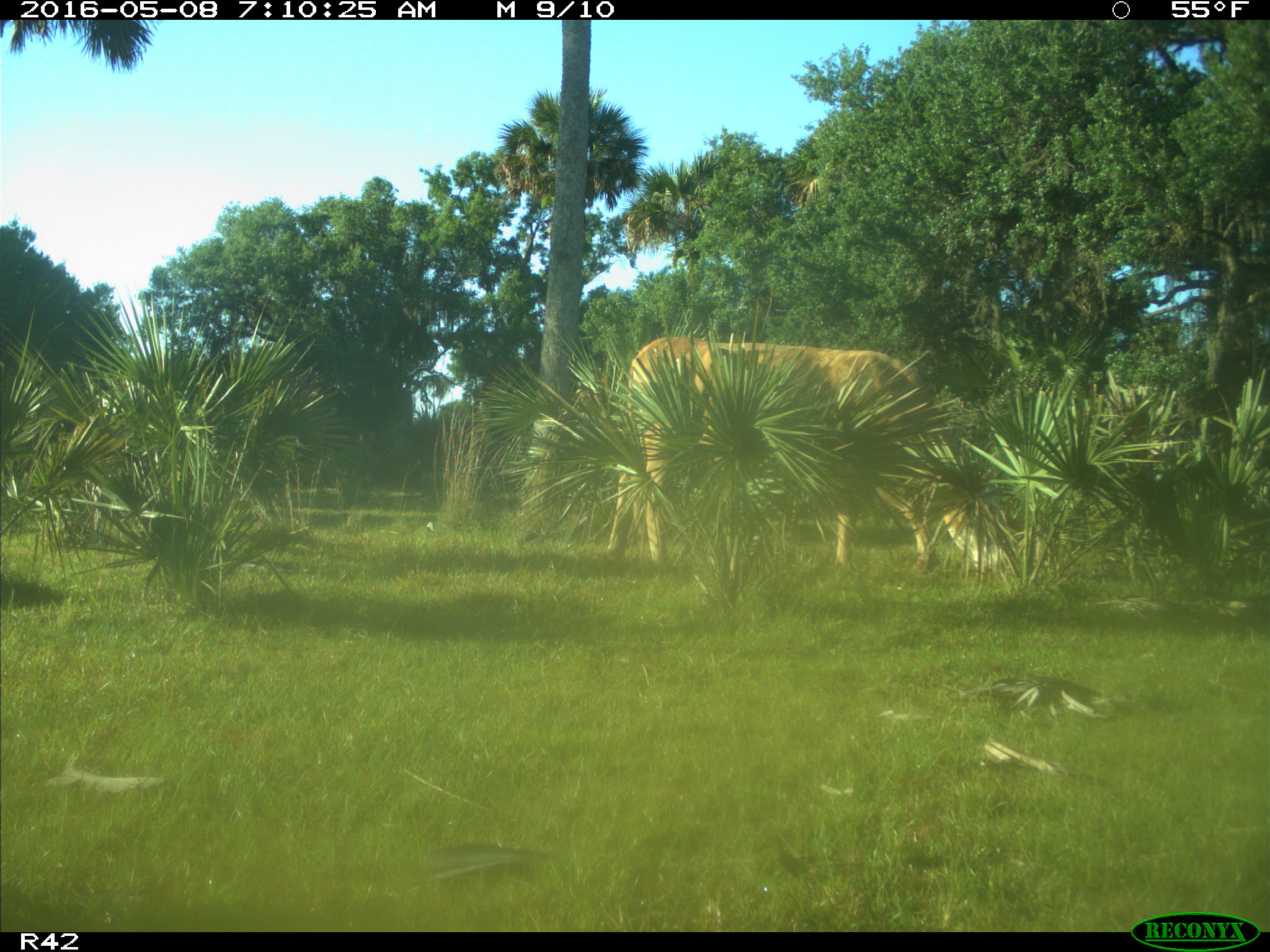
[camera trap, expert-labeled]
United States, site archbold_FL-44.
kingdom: Animalia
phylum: Chordata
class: Mammalia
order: Artiodactyla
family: Bovidae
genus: Bos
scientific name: Bos taurus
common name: domestic cow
Bos taurus (domestic cow).